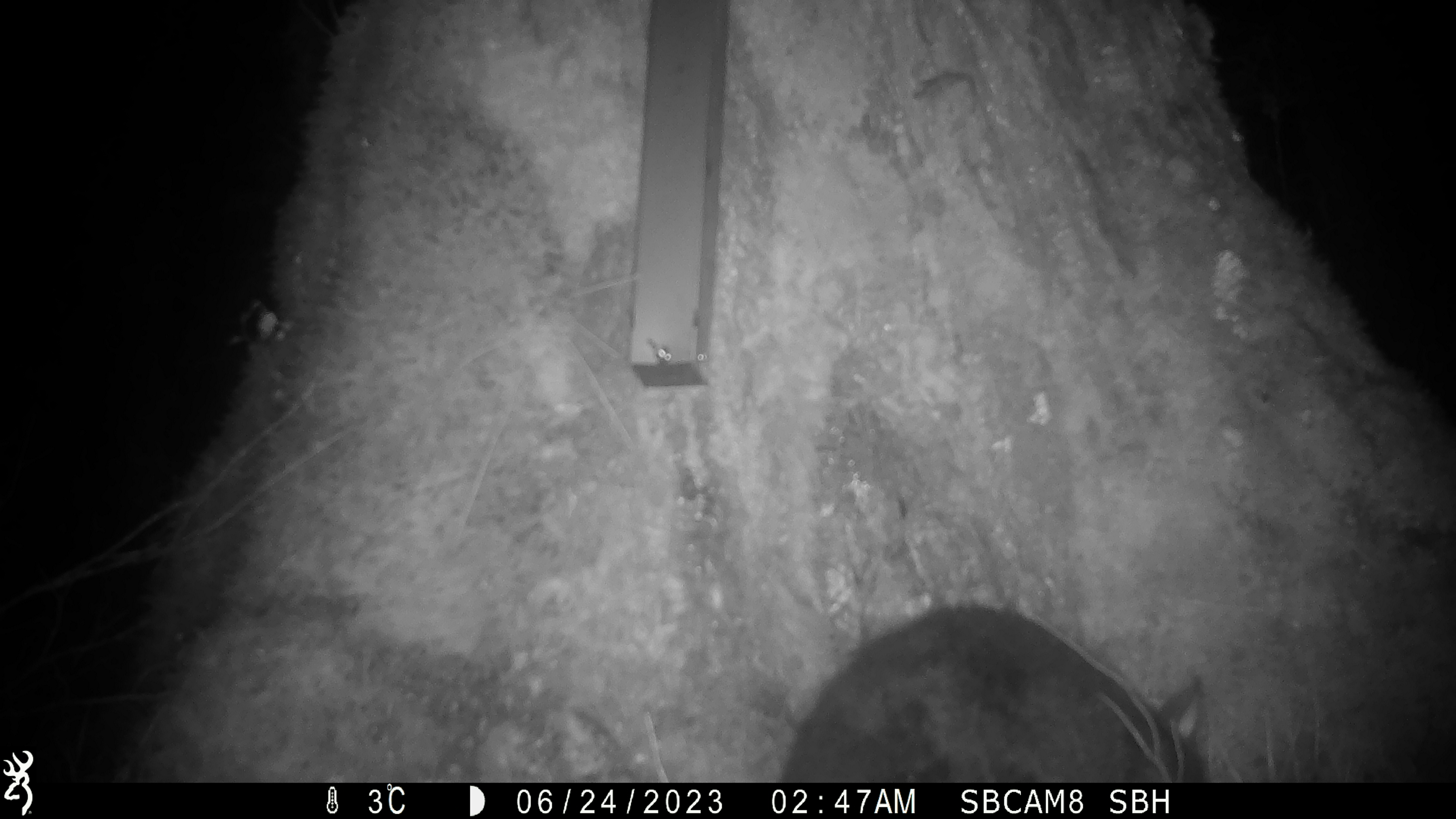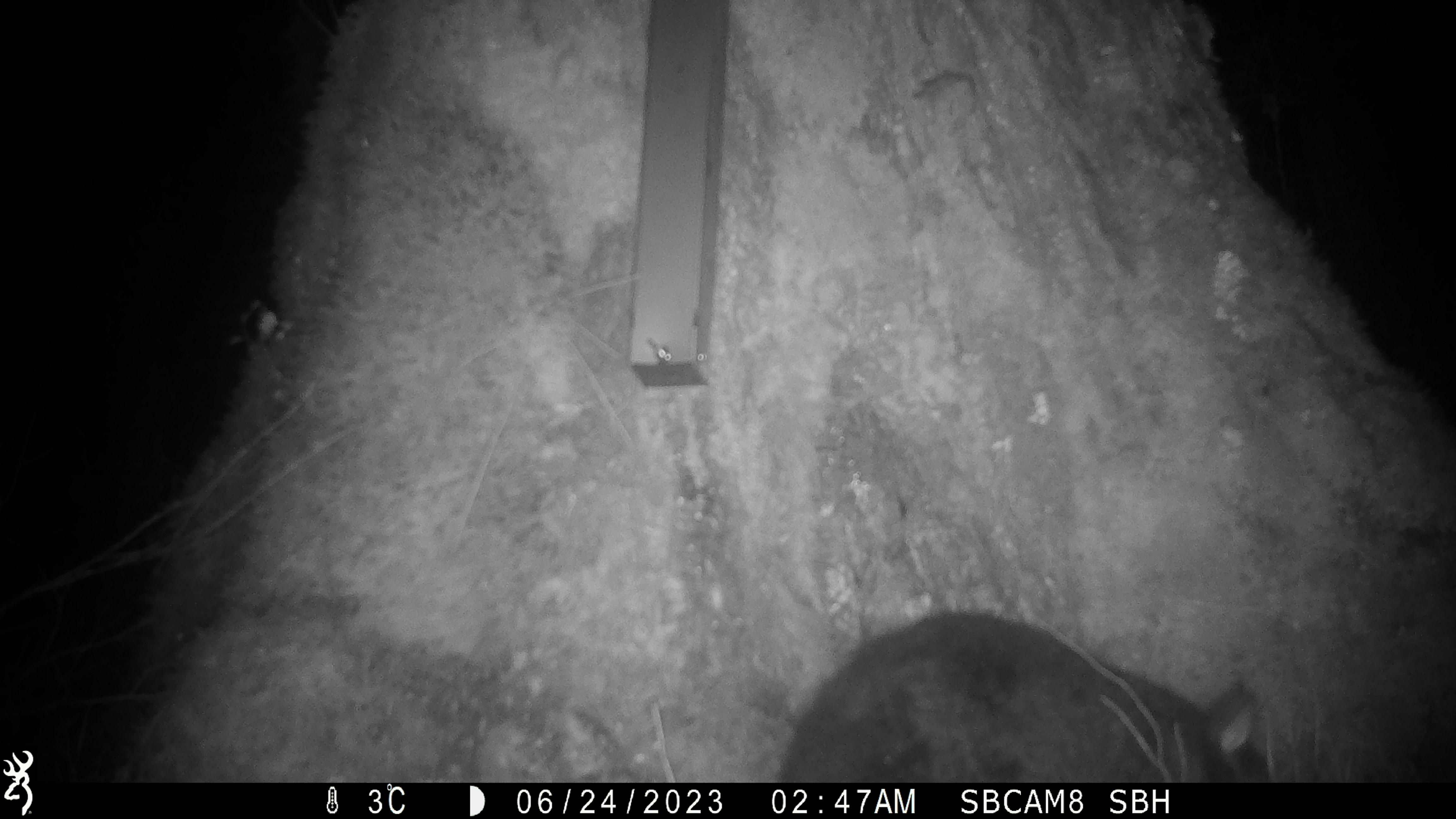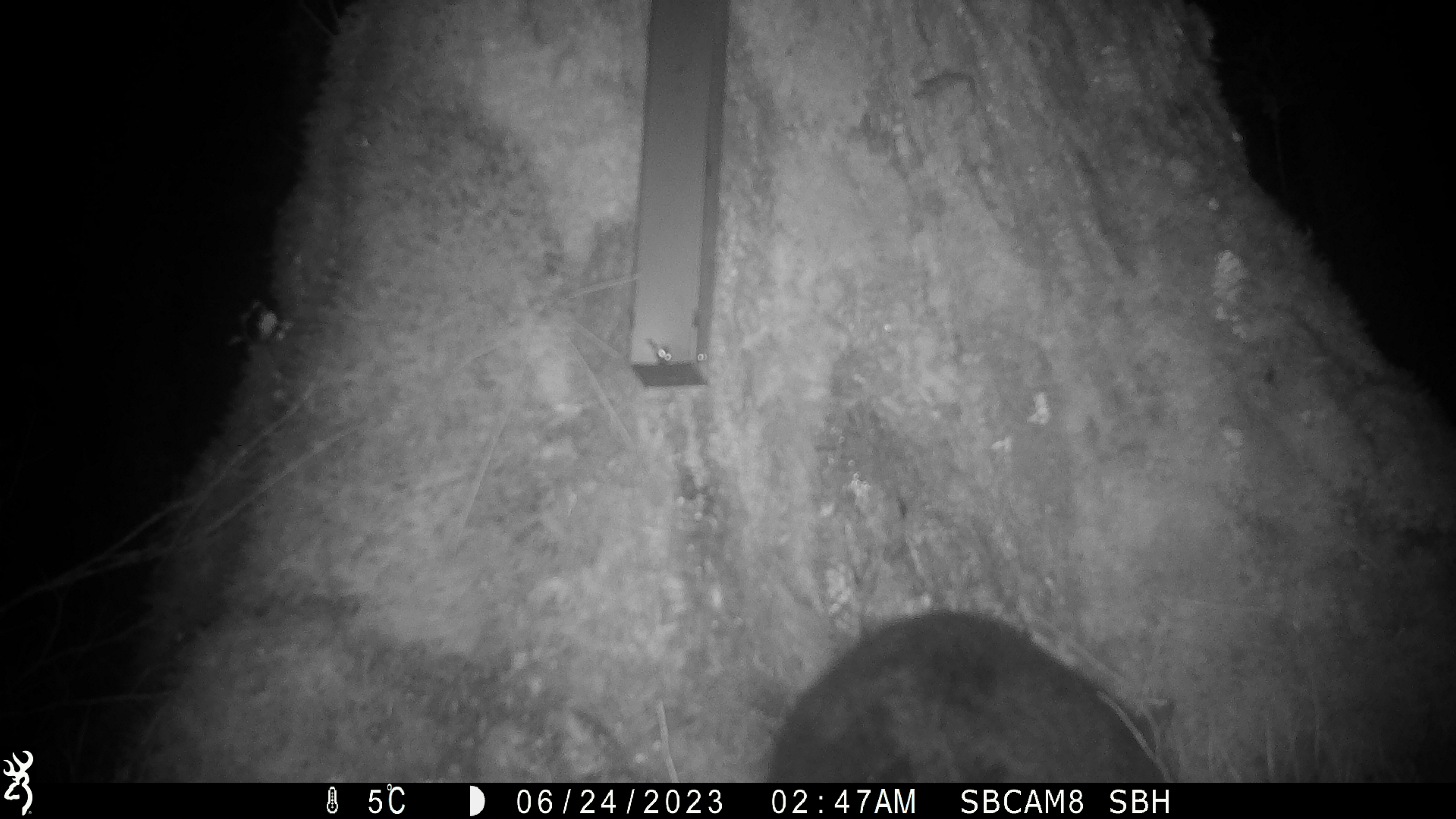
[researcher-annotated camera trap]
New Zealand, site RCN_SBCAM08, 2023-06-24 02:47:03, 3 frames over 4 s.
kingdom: Animalia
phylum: Chordata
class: Mammalia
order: Diprotodontia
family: Phalangeridae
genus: Trichosurus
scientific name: Trichosurus vulpecula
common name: common brushtail possum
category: possum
Possum (common brushtail possum) (Trichosurus vulpecula).